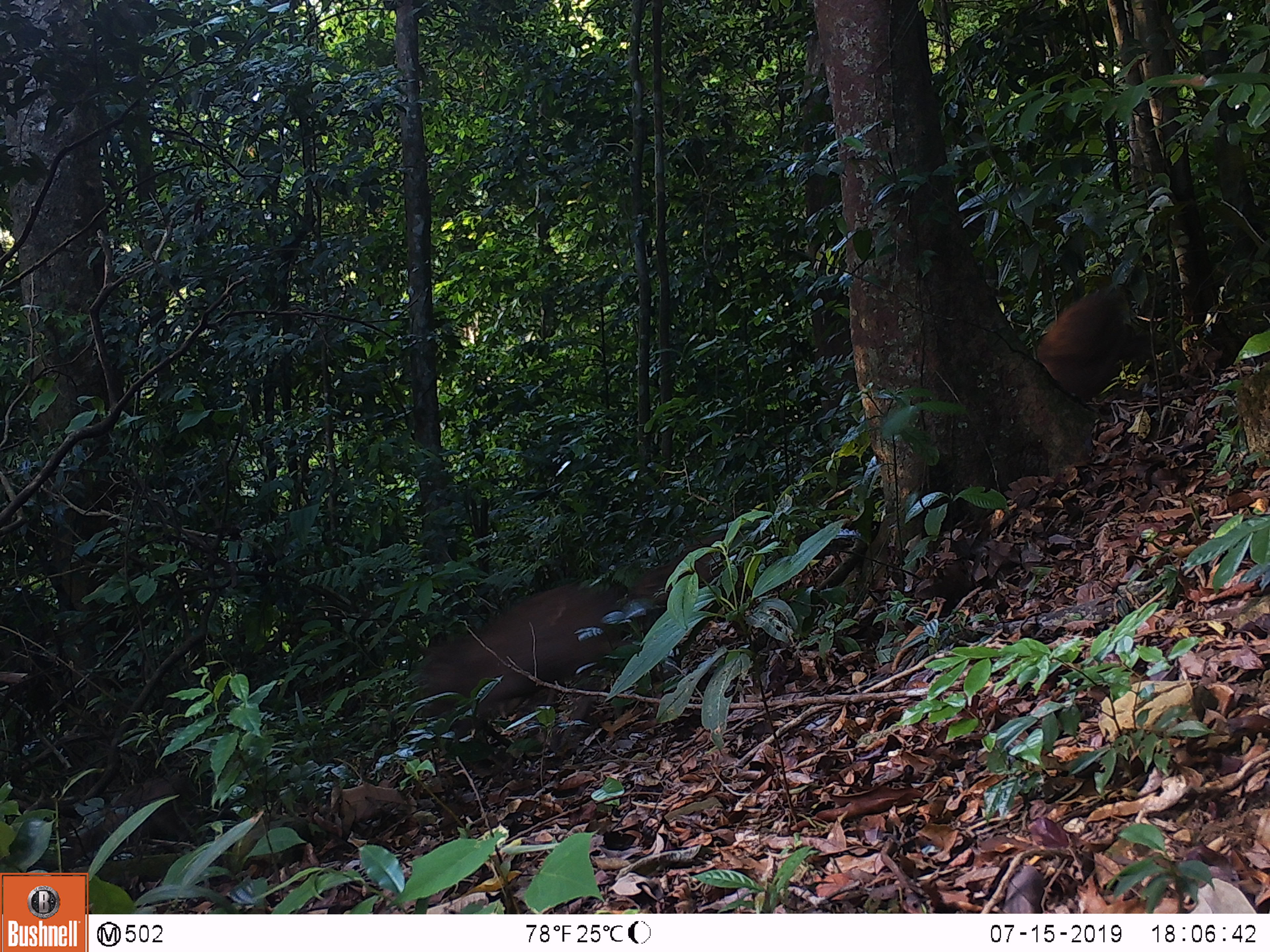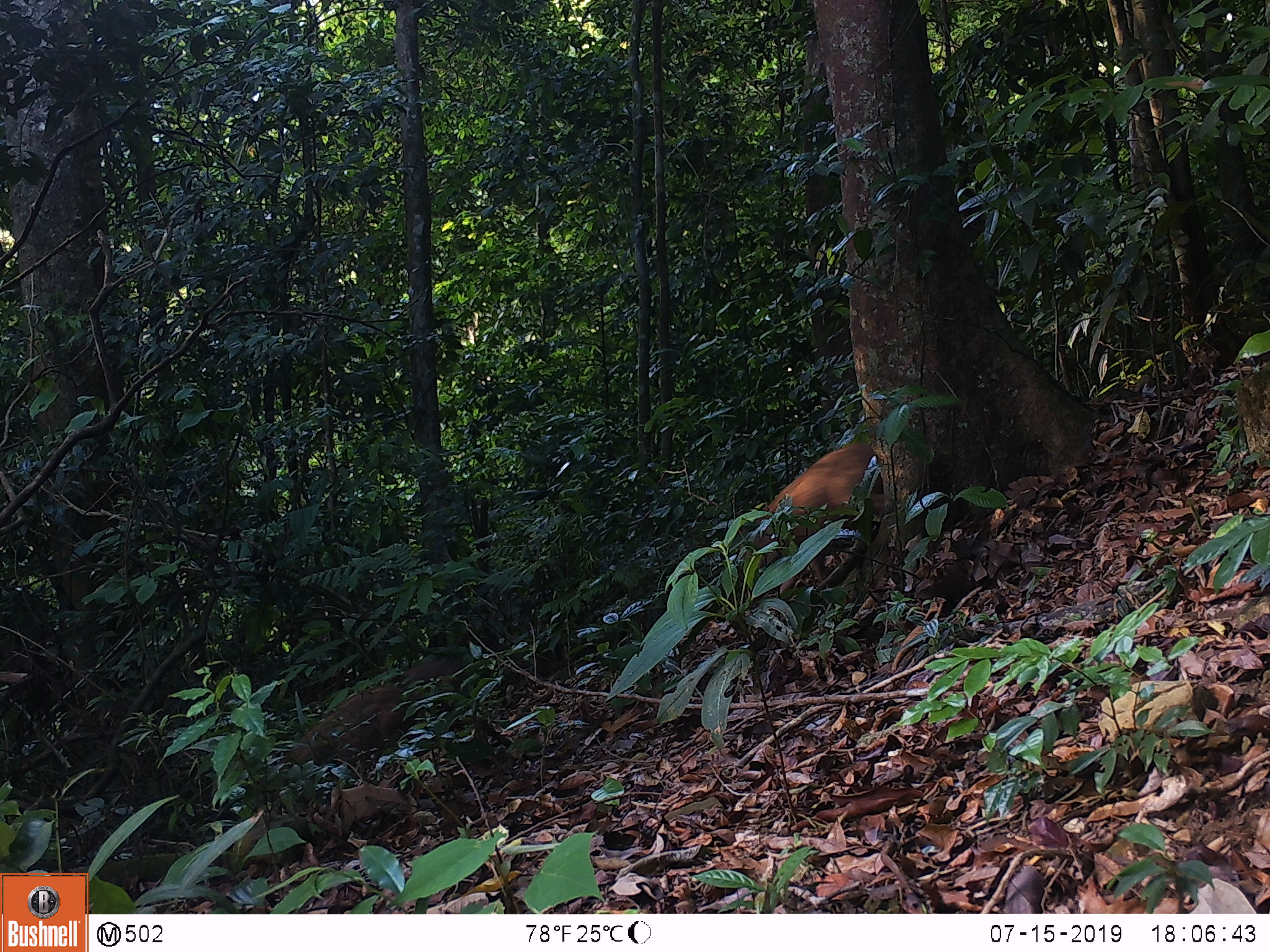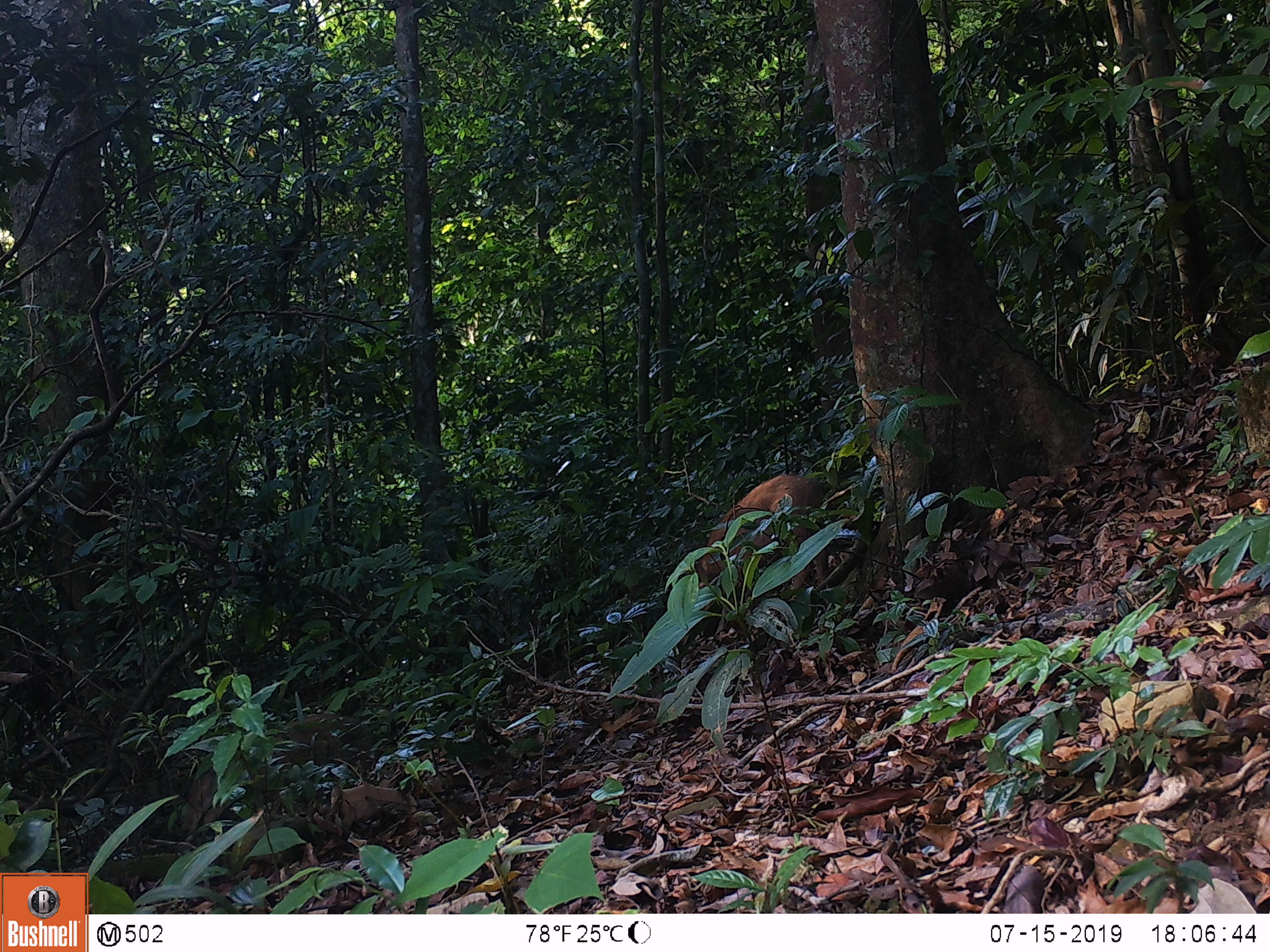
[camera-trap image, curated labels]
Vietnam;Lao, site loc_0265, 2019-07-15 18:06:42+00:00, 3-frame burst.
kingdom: Animalia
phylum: Chordata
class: Mammalia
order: Artiodactyla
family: Suidae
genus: Sus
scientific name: Sus scrofa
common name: eurasian wild pig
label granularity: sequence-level